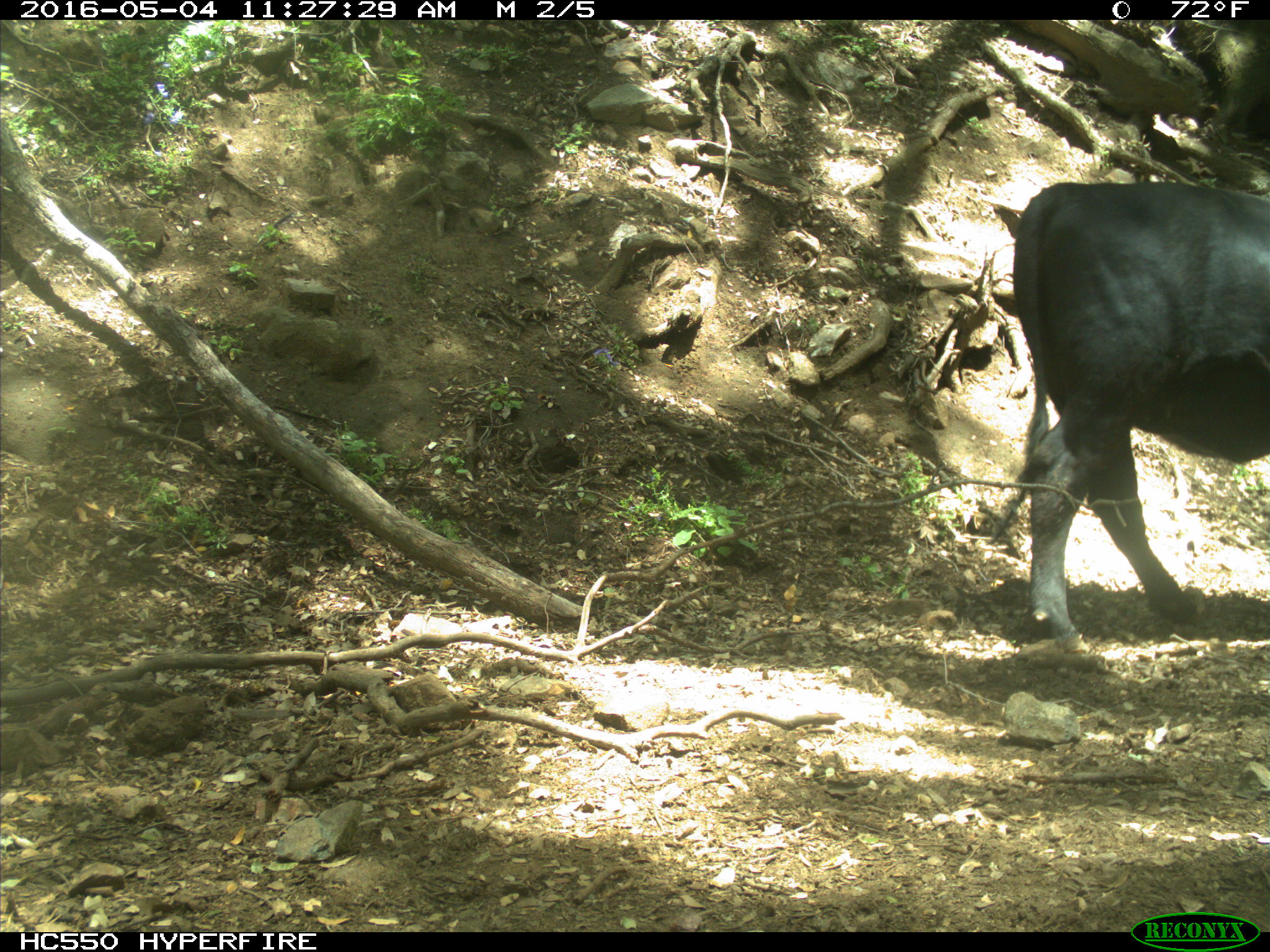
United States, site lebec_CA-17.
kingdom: Animalia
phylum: Chordata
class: Mammalia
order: Artiodactyla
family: Bovidae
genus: Bos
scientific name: Bos taurus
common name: domestic cow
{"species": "Bos taurus (domestic cow)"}